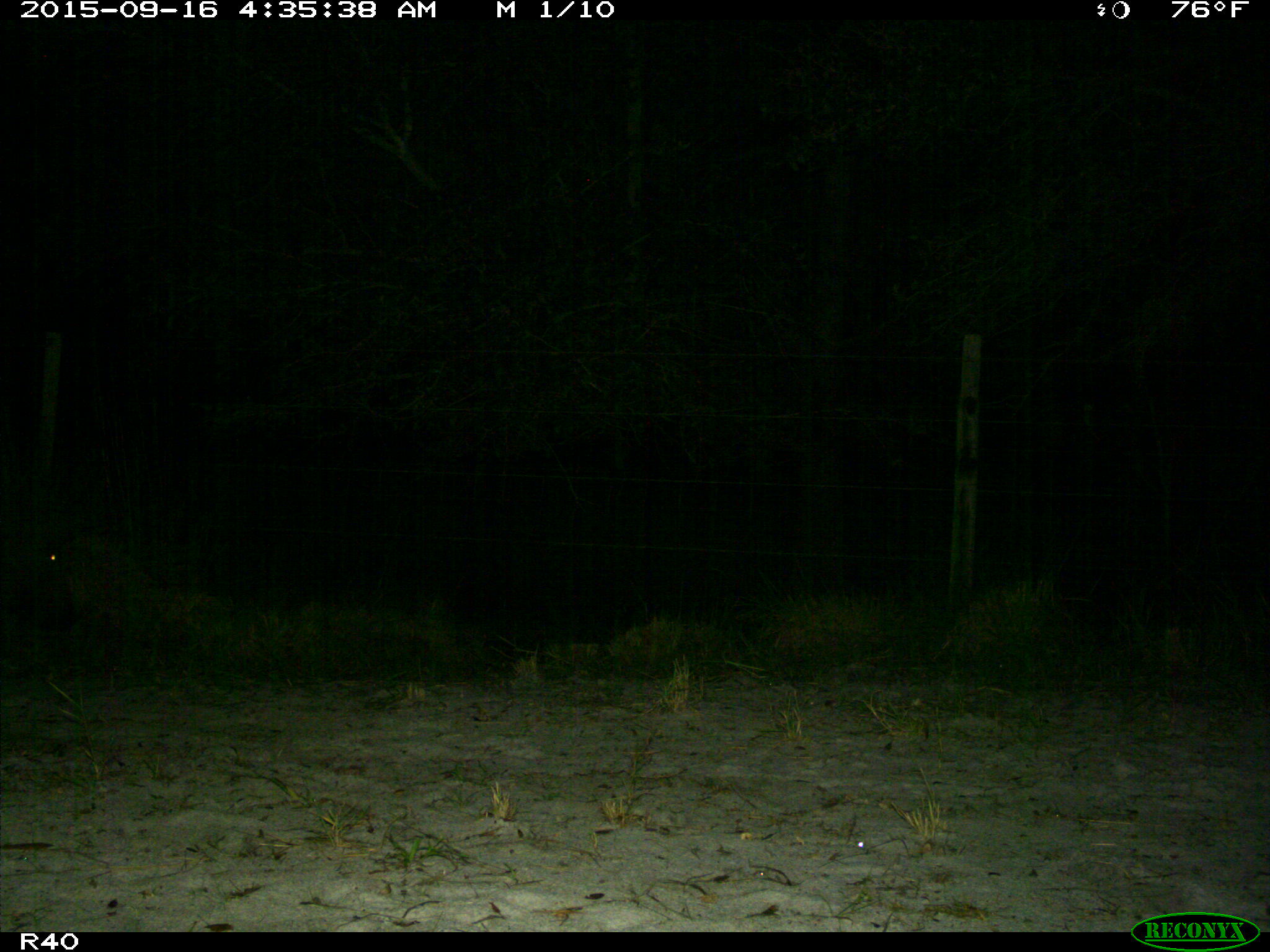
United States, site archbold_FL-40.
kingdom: Animalia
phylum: Chordata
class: Mammalia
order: Artiodactyla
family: Suidae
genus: Sus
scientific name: Sus scrofa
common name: wild boar